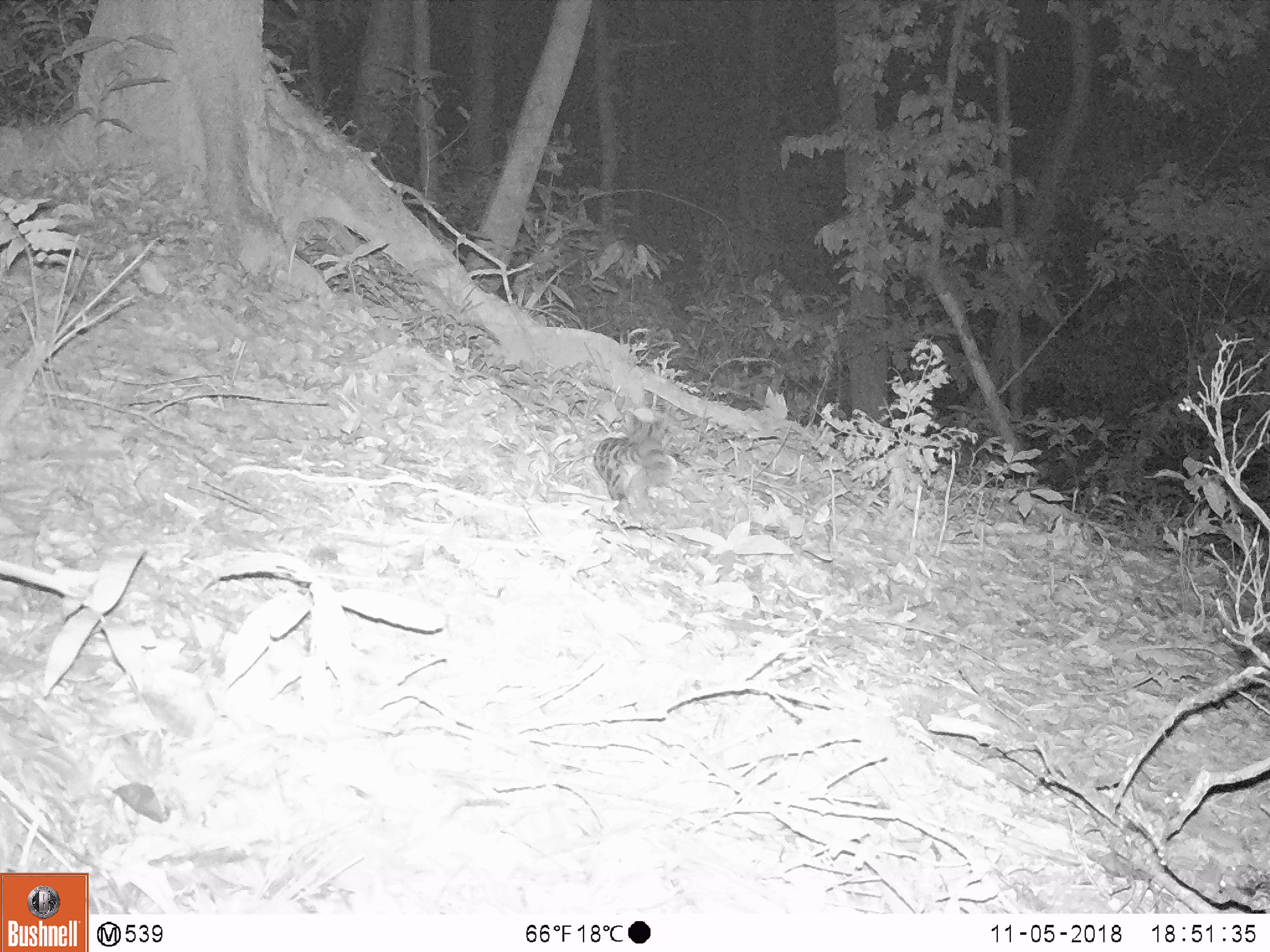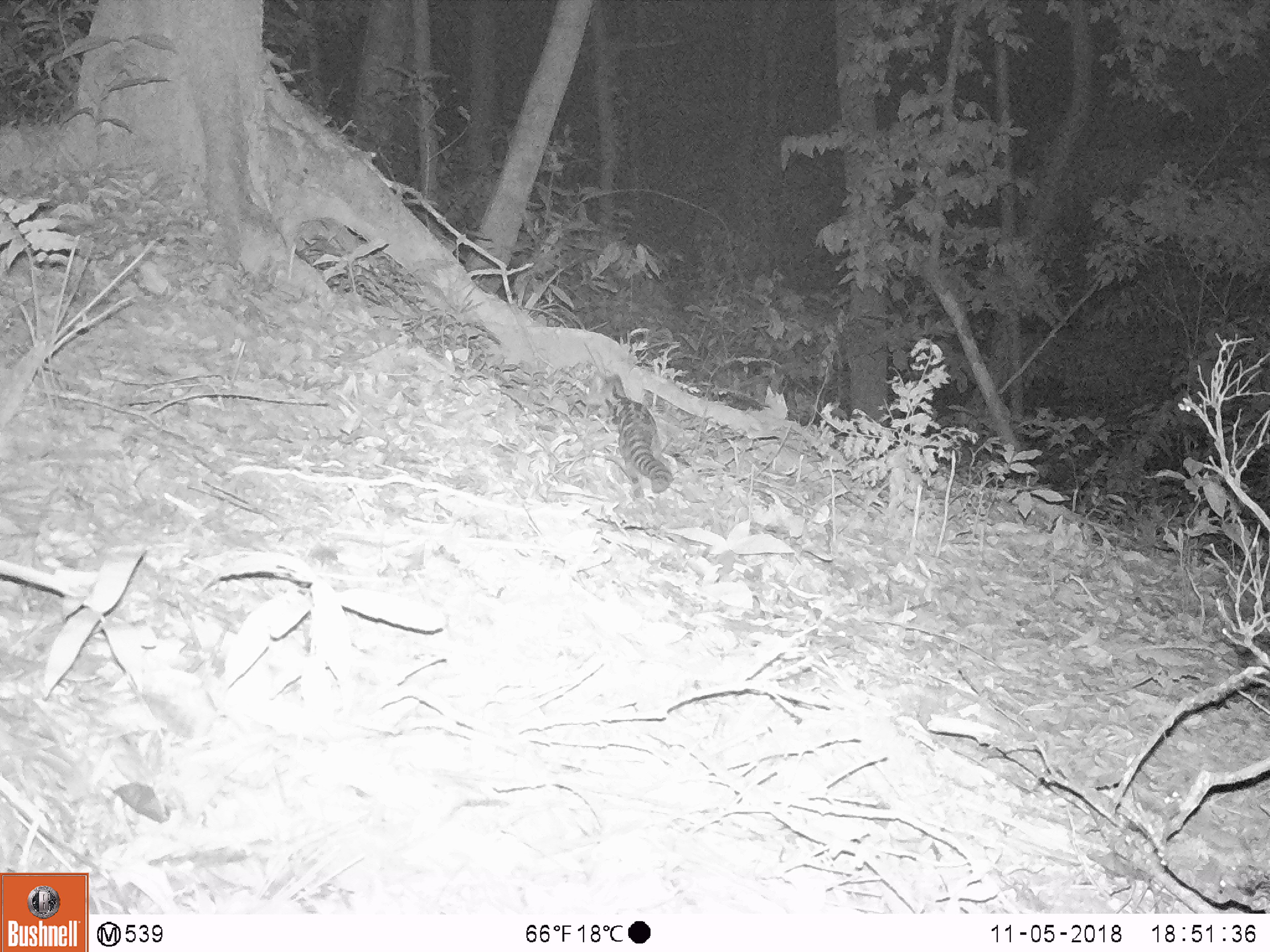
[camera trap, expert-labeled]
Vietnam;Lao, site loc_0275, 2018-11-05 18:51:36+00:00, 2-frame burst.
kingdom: Animalia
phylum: Chordata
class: Mammalia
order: Carnivora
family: Prionodontidae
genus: Prionodon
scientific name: Prionodon pardicolor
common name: spotted linsang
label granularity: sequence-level